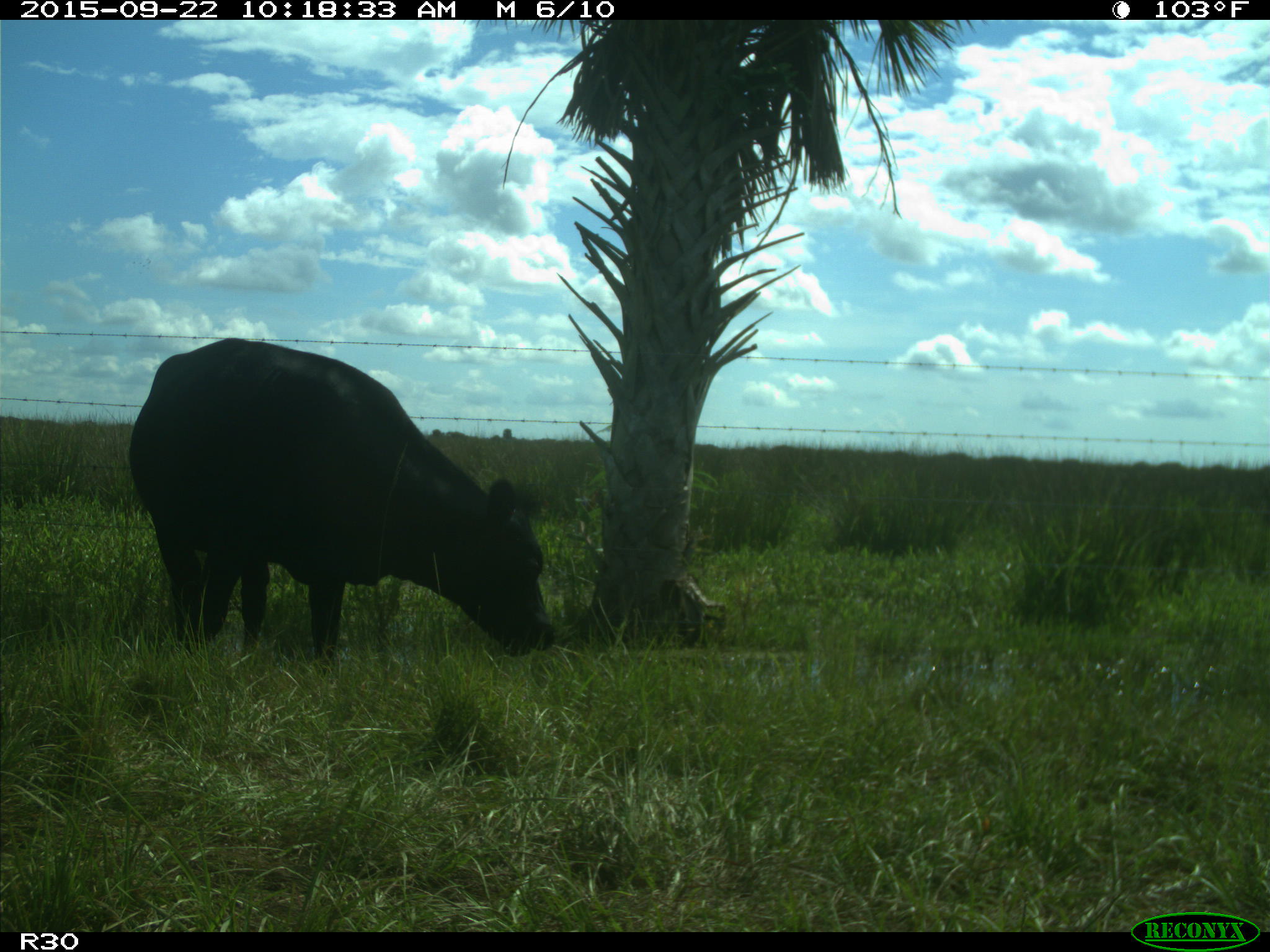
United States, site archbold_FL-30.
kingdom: Animalia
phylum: Chordata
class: Mammalia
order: Artiodactyla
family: Bovidae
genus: Bos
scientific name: Bos taurus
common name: domestic cow